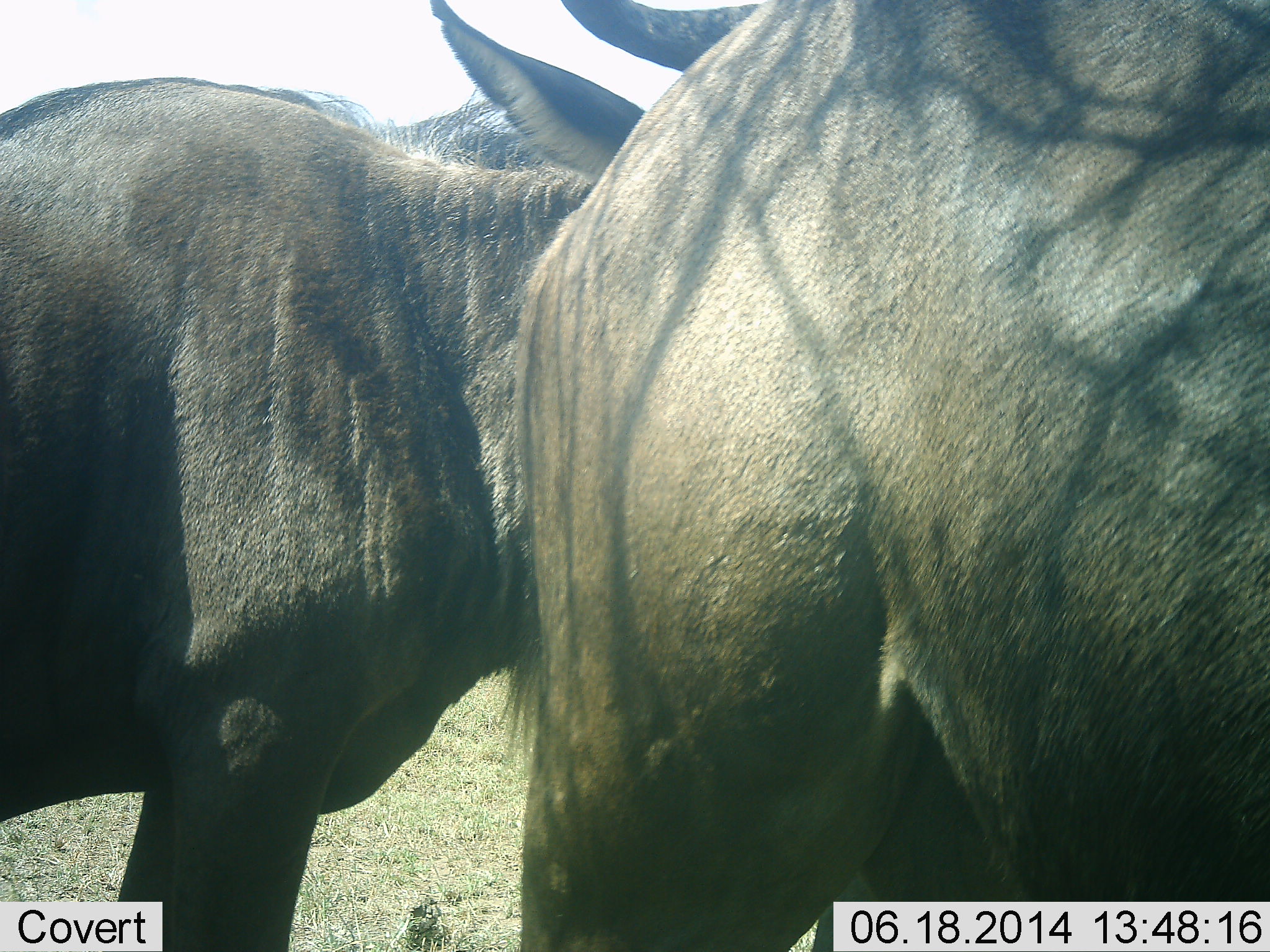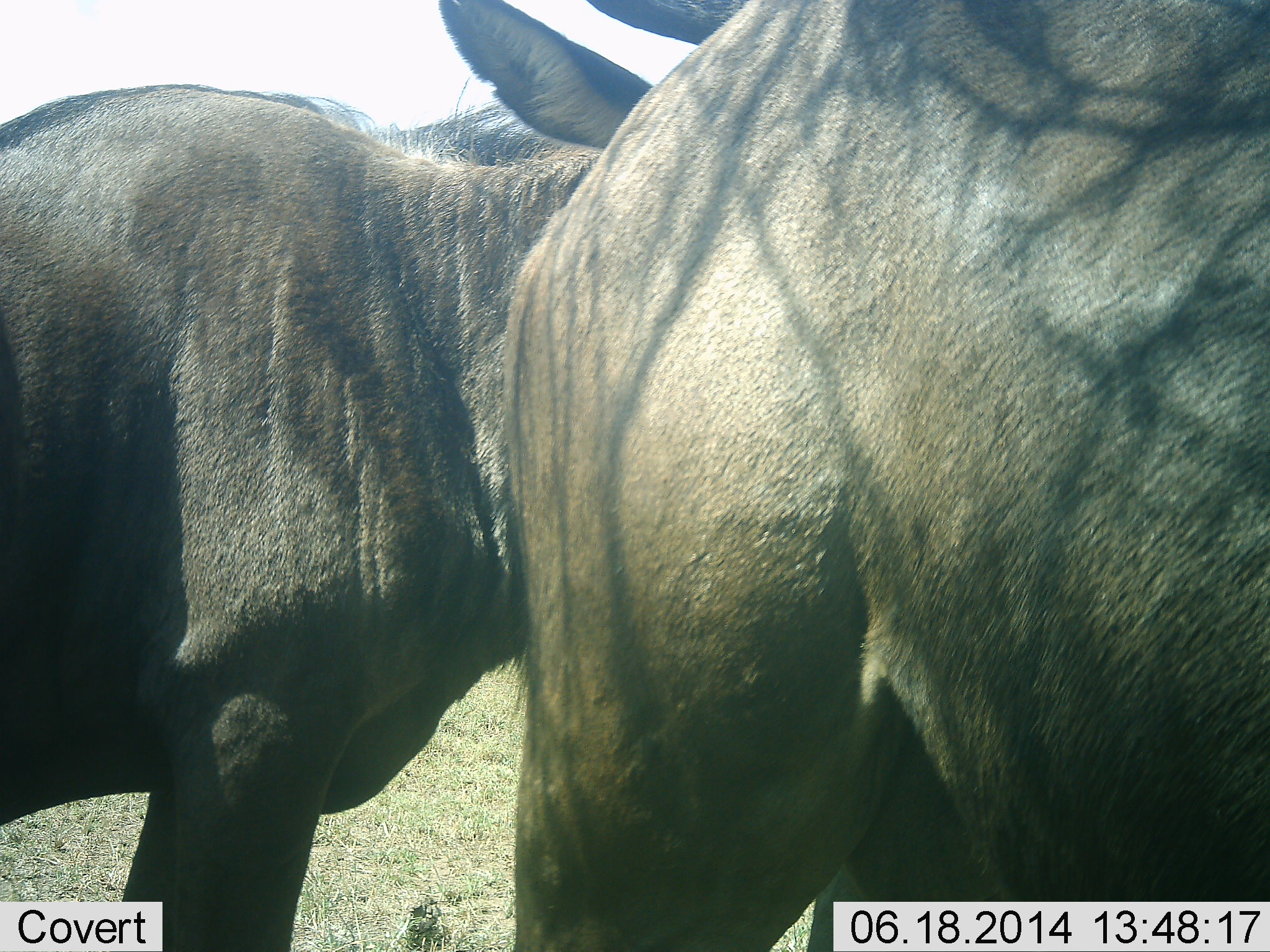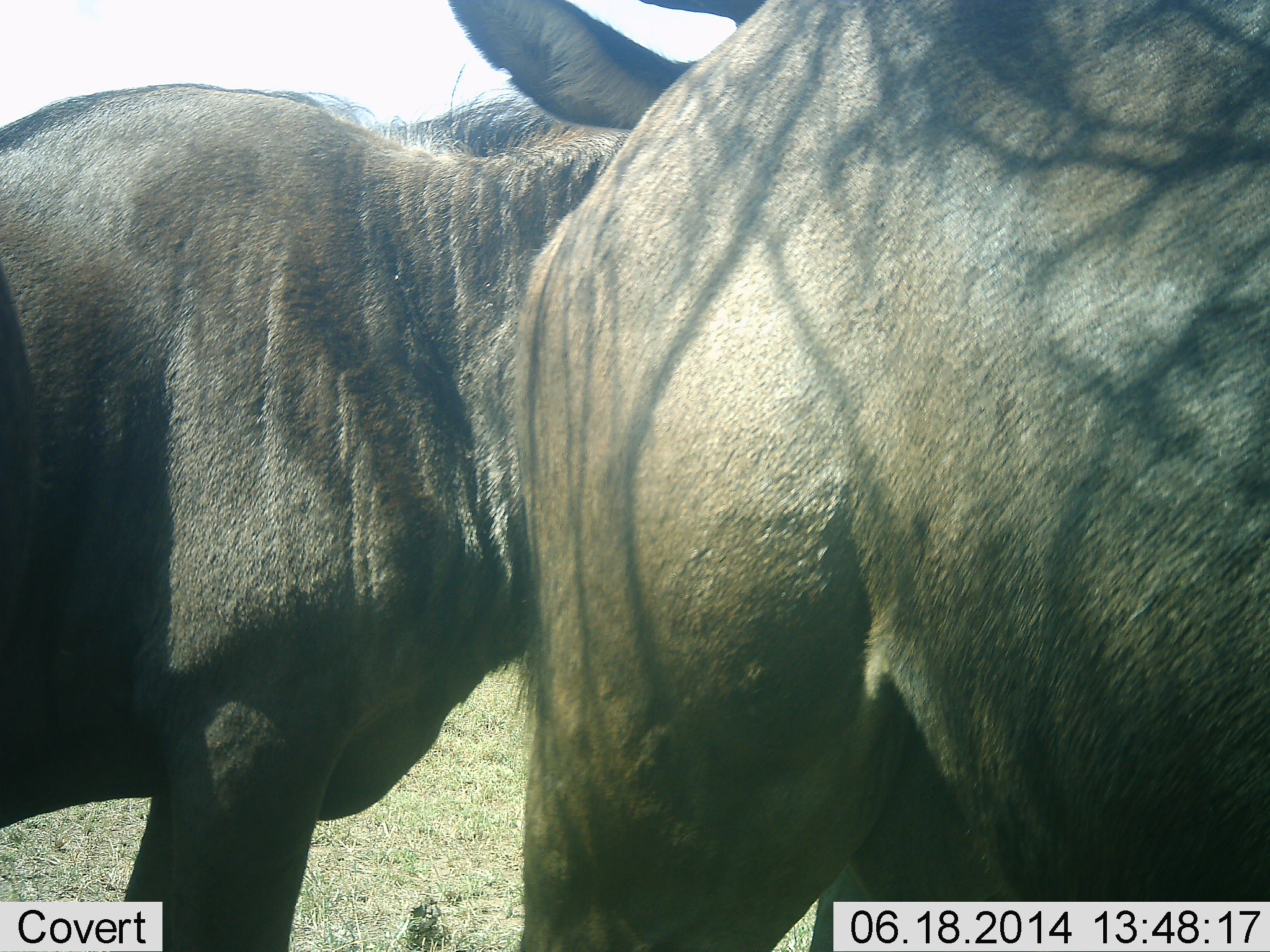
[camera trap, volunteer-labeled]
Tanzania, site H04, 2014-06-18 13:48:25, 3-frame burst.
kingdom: Animalia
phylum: Chordata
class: Mammalia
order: Artiodactyla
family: Bovidae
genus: Connochaetes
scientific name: Connochaetes taurinus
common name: blue wildebeest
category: wildebeest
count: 2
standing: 80%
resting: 0%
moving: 0%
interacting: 20%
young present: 0%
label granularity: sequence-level